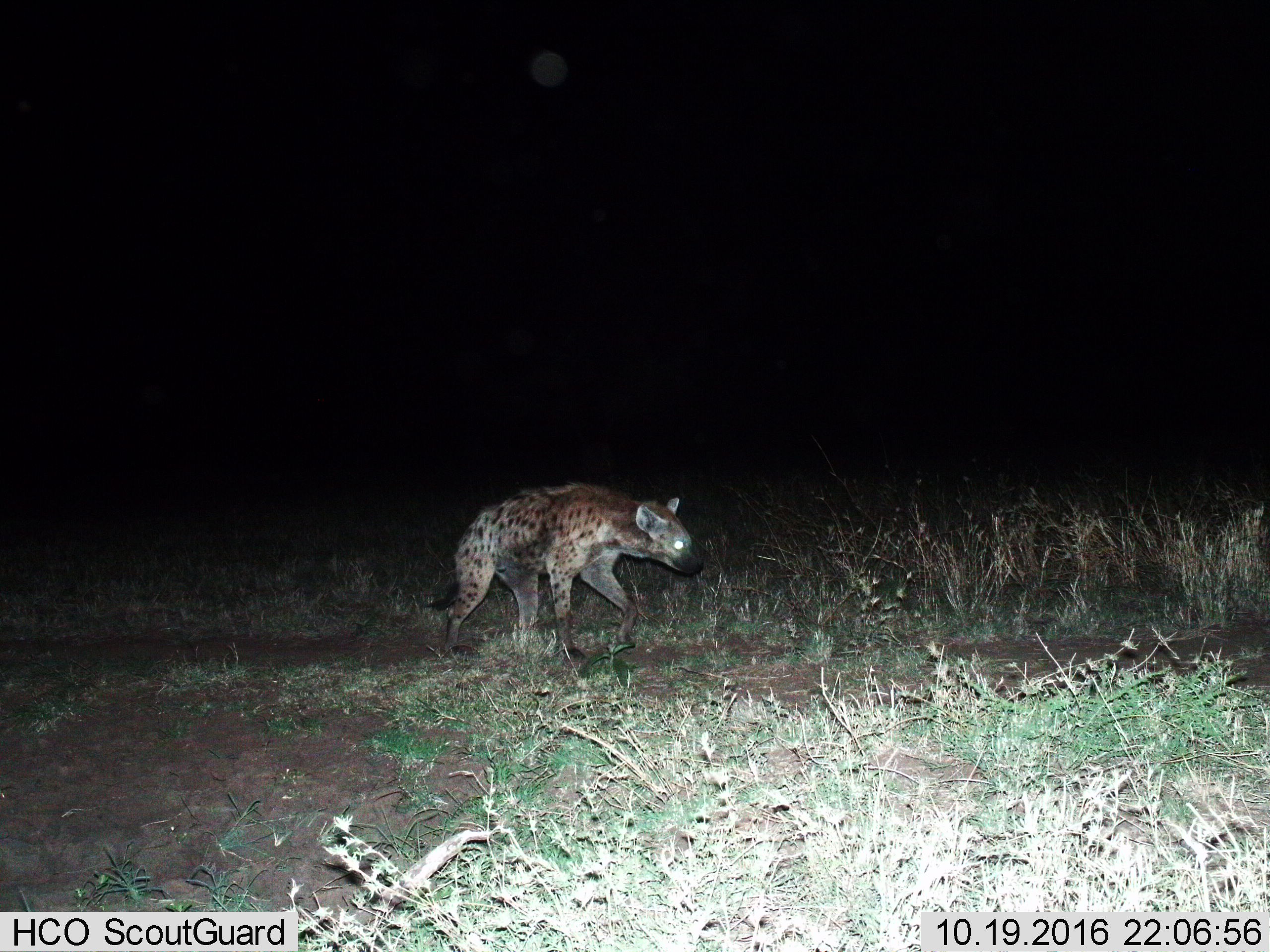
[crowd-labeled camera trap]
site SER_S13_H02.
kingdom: Animalia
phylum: Chordata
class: Mammalia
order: Carnivora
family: Hyaenidae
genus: Crocuta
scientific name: Crocuta crocuta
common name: spotted hyena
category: hyenaspotted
Hyenaspotted (spotted hyena) (Crocuta crocuta), count 1. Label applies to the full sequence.